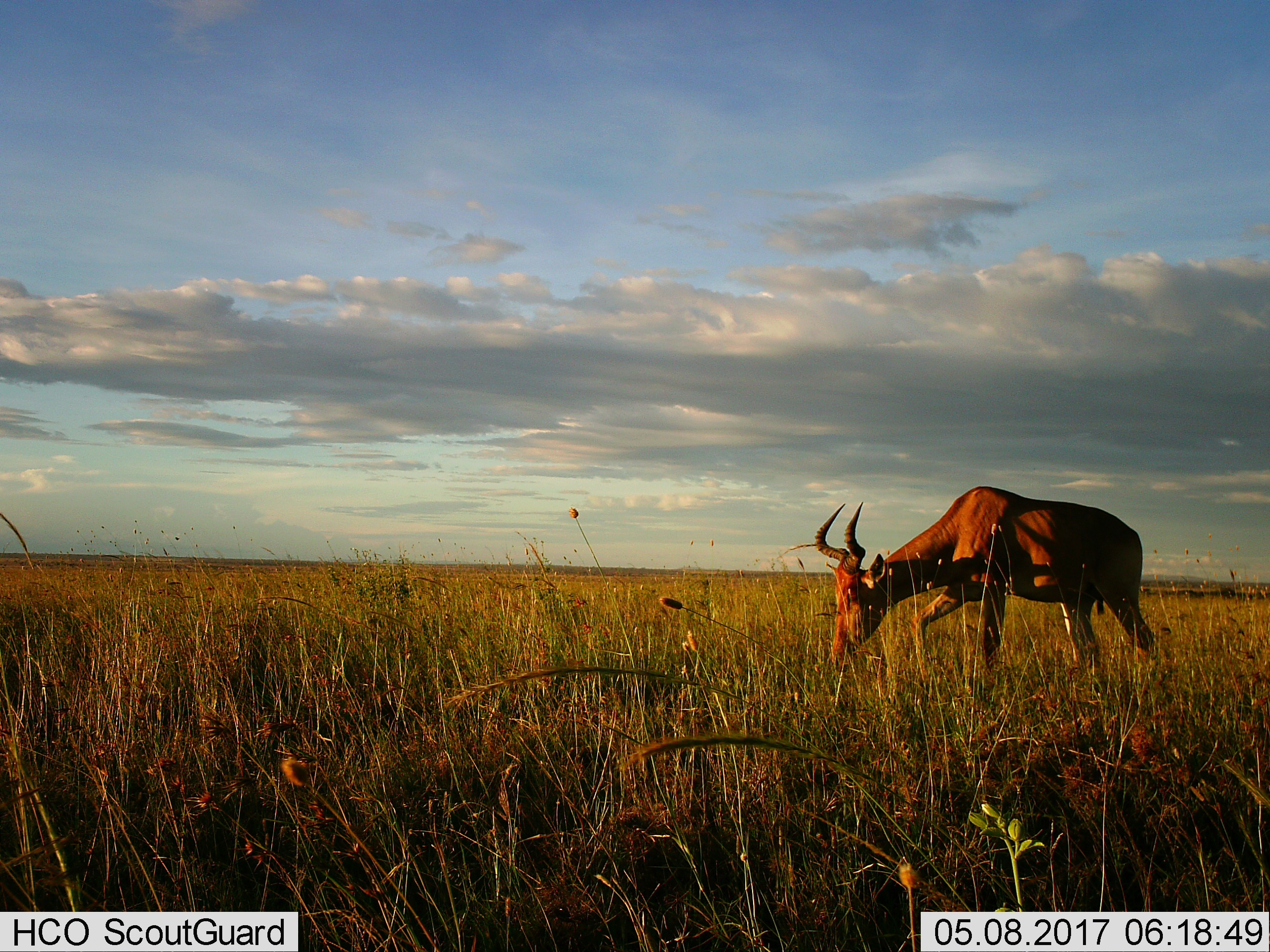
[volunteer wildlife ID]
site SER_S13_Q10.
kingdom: Animalia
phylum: Chordata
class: Mammalia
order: Artiodactyla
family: Bovidae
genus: Alcelaphus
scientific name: Alcelaphus buselaphus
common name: hartebeest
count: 1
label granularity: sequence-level